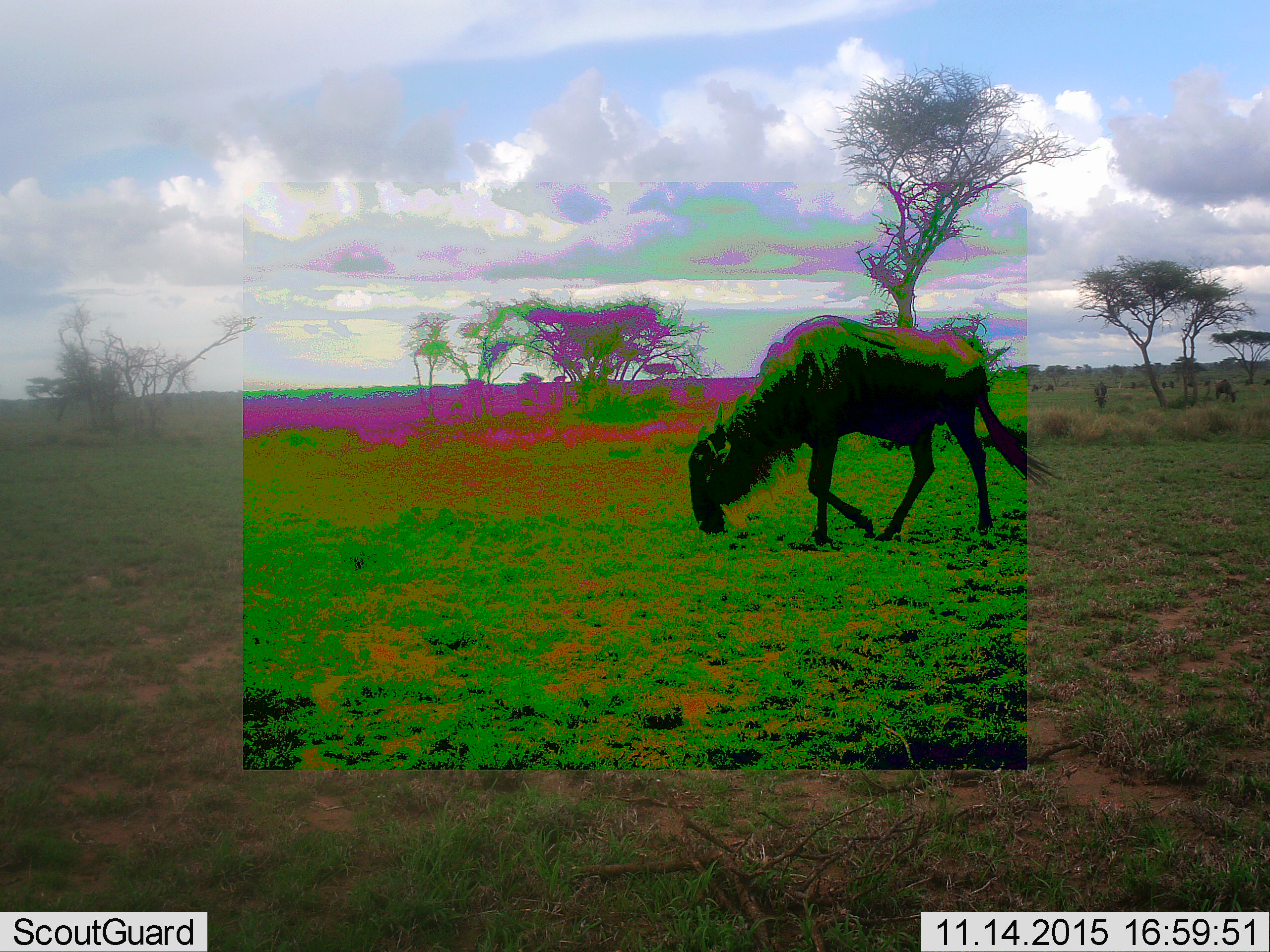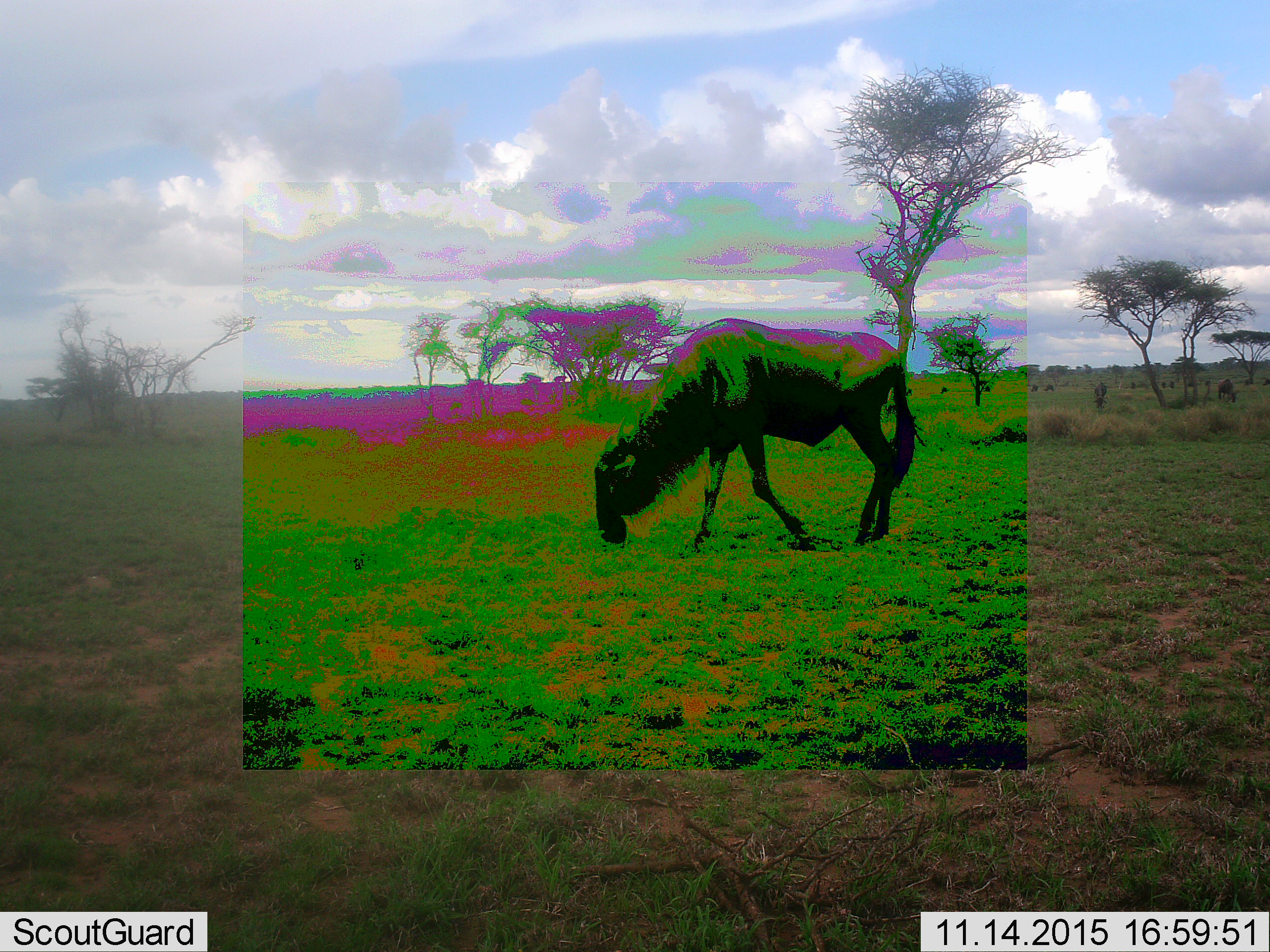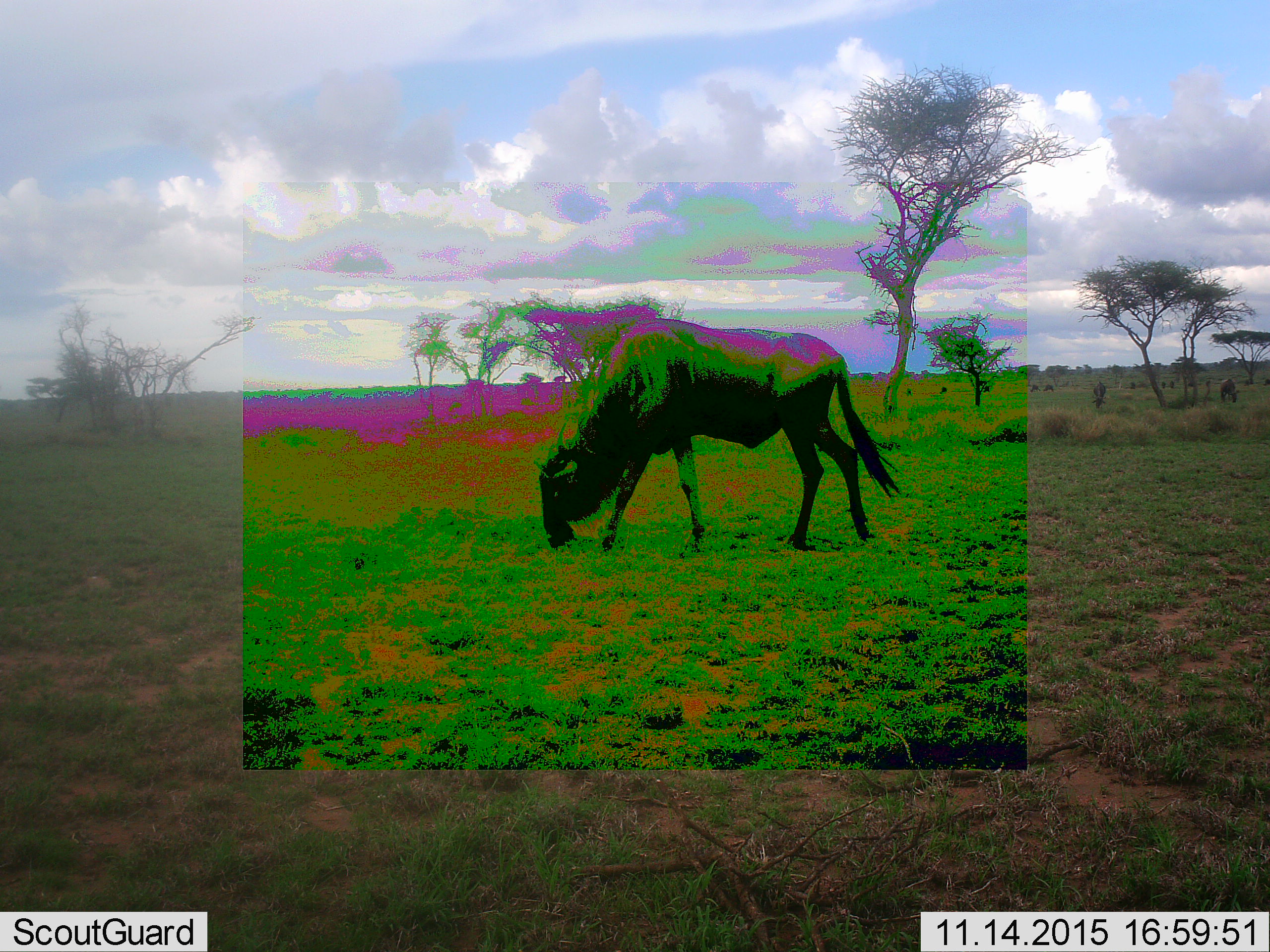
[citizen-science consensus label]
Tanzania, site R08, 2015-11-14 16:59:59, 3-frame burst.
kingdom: Animalia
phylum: Chordata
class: Mammalia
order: Artiodactyla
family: Bovidae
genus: Connochaetes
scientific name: Connochaetes taurinus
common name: blue wildebeest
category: wildebeest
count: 3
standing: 43%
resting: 0%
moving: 100%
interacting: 0%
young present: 0%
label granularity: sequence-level